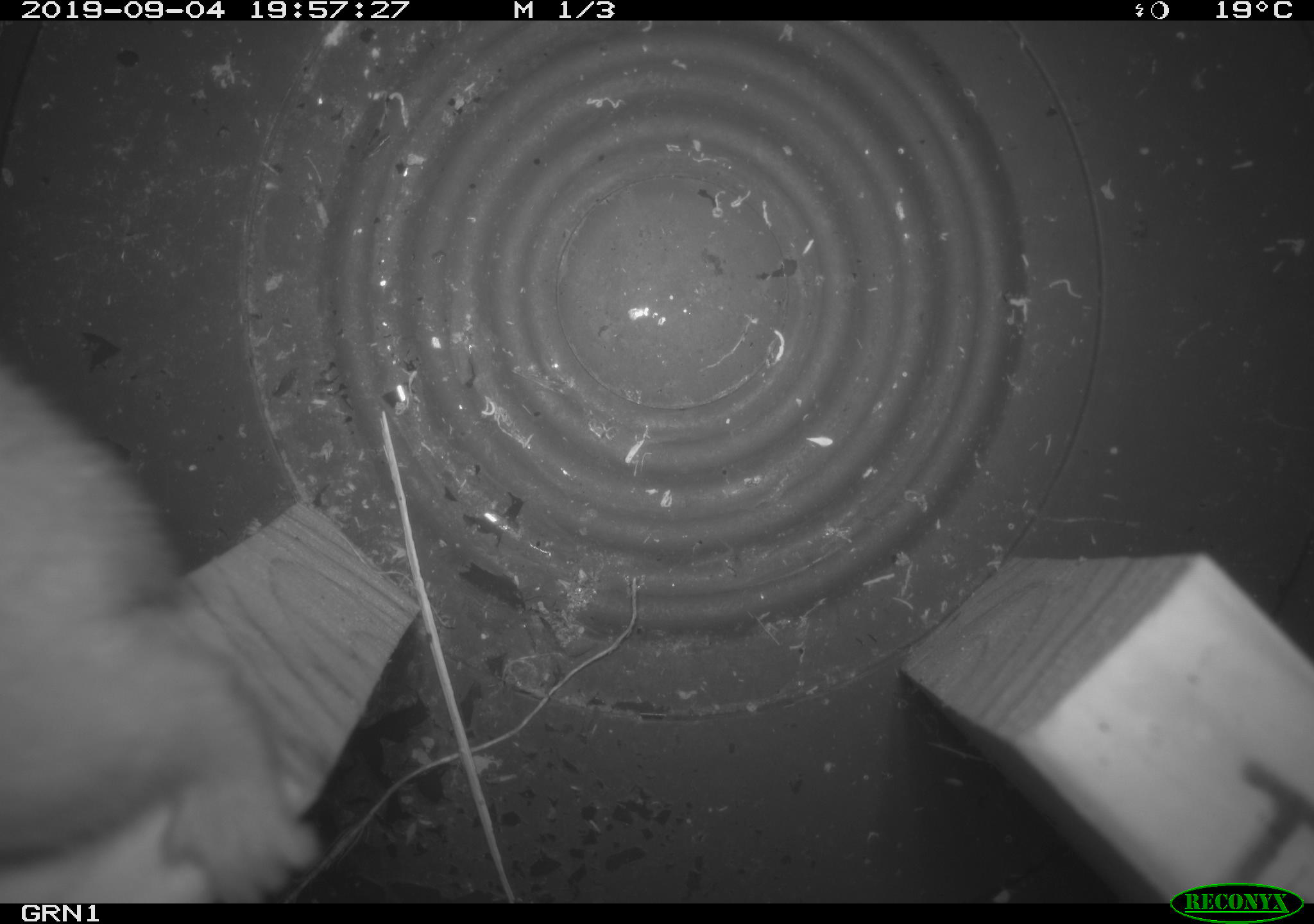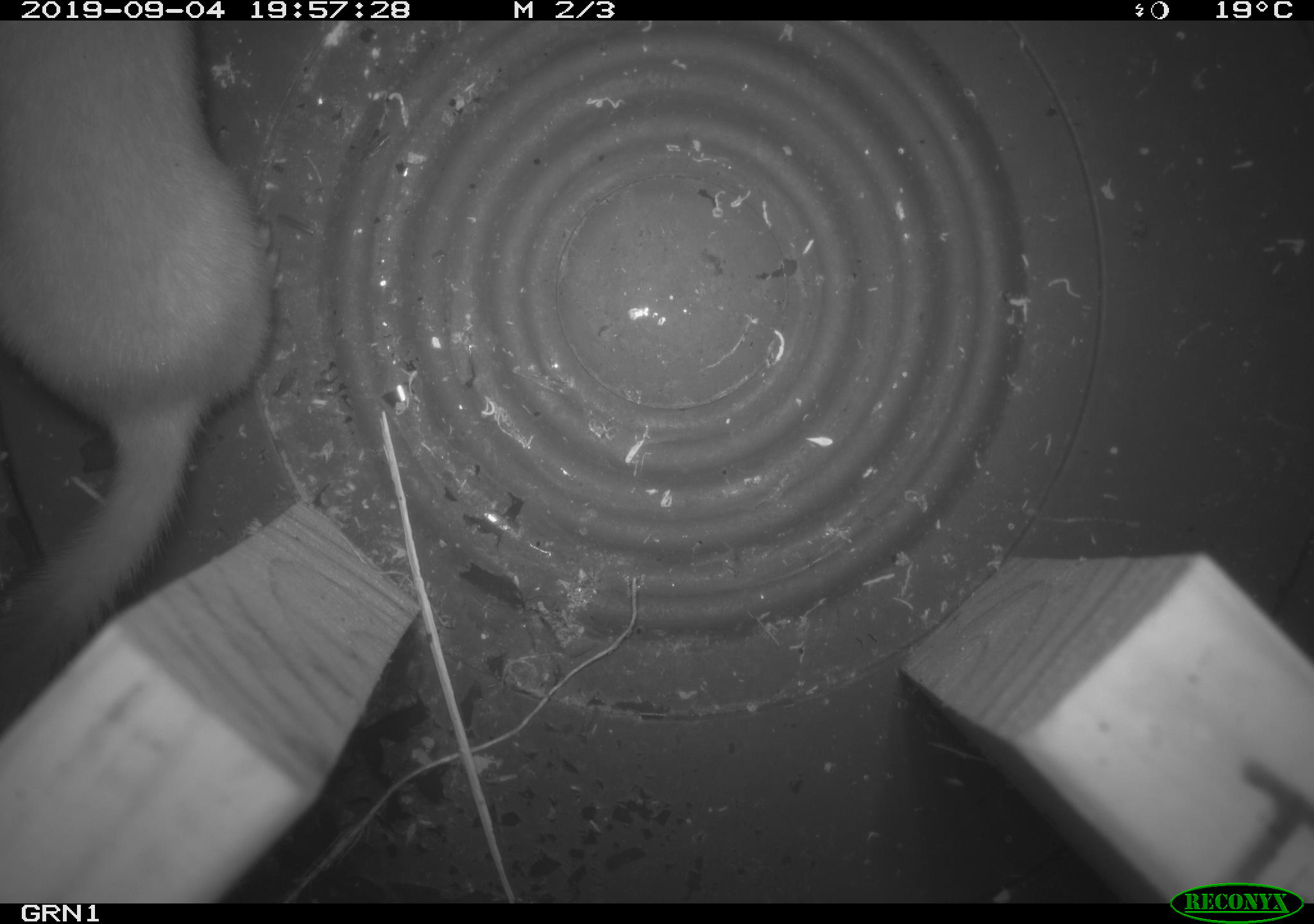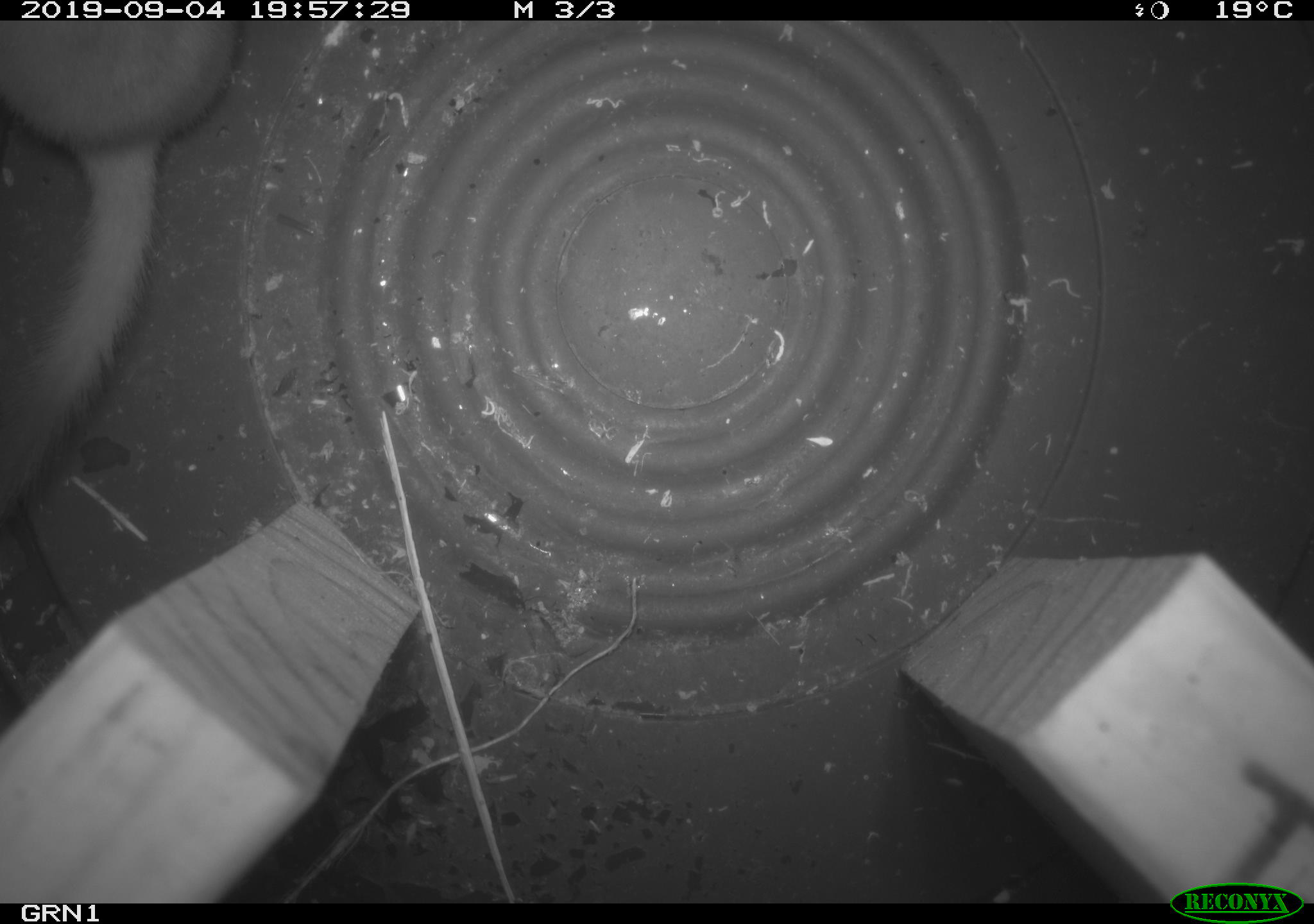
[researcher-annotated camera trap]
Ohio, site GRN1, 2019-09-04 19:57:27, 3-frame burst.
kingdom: Animalia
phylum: Chordata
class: Mammalia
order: Carnivora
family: Mustelidae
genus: Neogale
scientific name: Neogale frenata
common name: long-tailed weasel